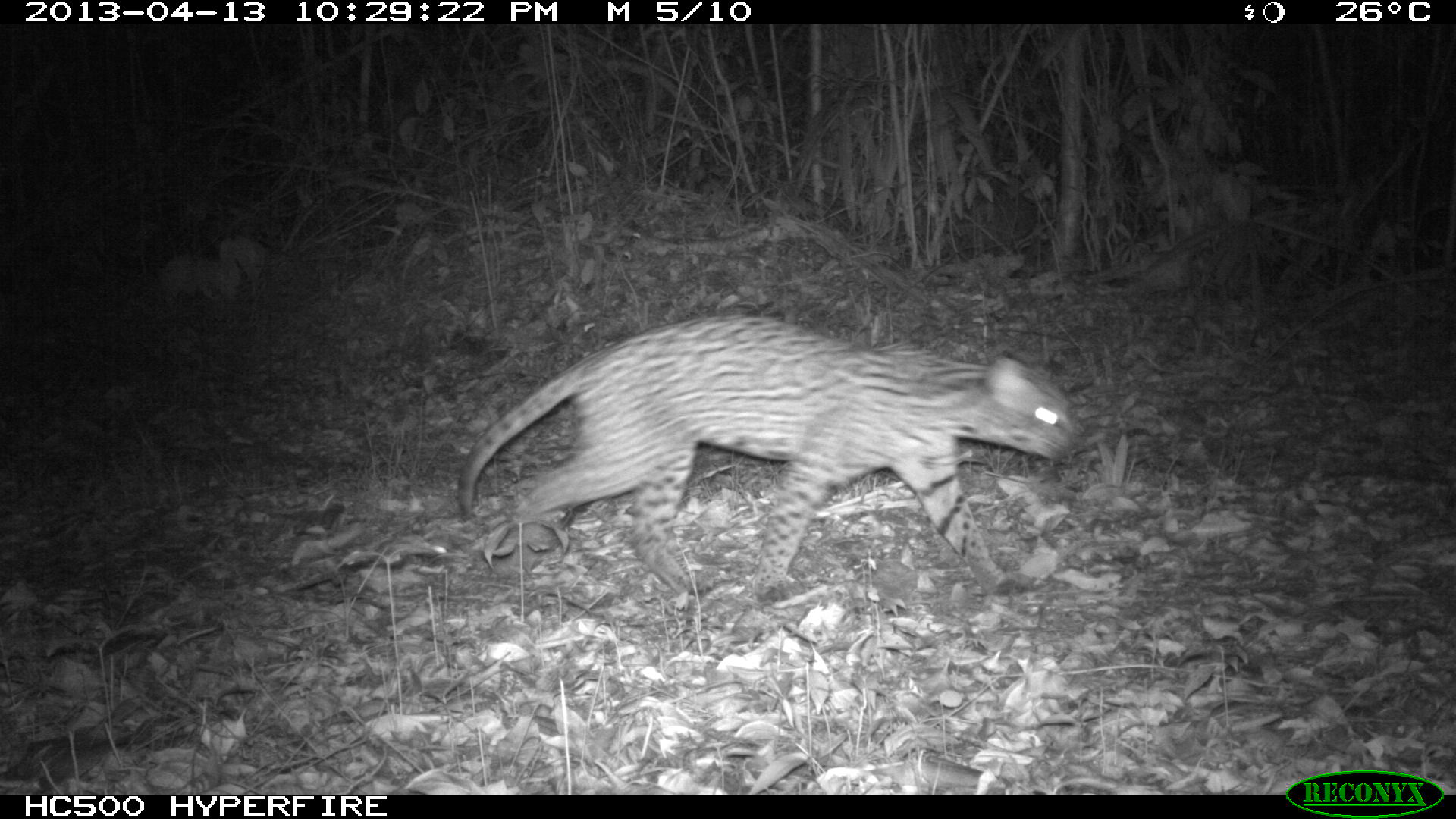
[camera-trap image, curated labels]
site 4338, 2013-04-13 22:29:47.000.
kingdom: Animalia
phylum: Chordata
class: Mammalia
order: Carnivora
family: Felidae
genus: Leopardus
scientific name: Leopardus pardalis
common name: ocelot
Leopardus pardalis (ocelot), count 1, sex male.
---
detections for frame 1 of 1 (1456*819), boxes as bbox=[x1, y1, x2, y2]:
leopardus pardalis: bbox=[454, 313, 1079, 596]